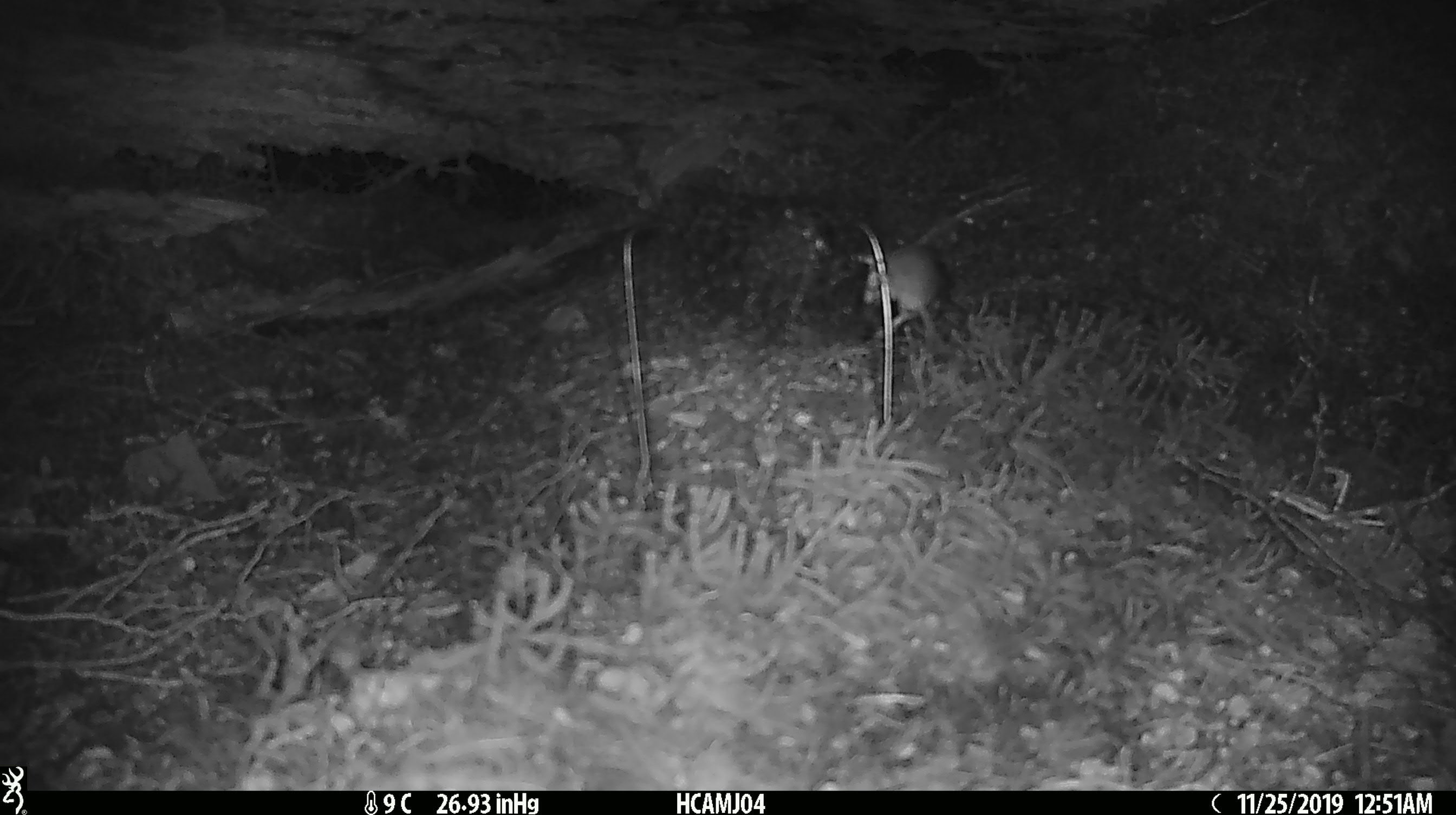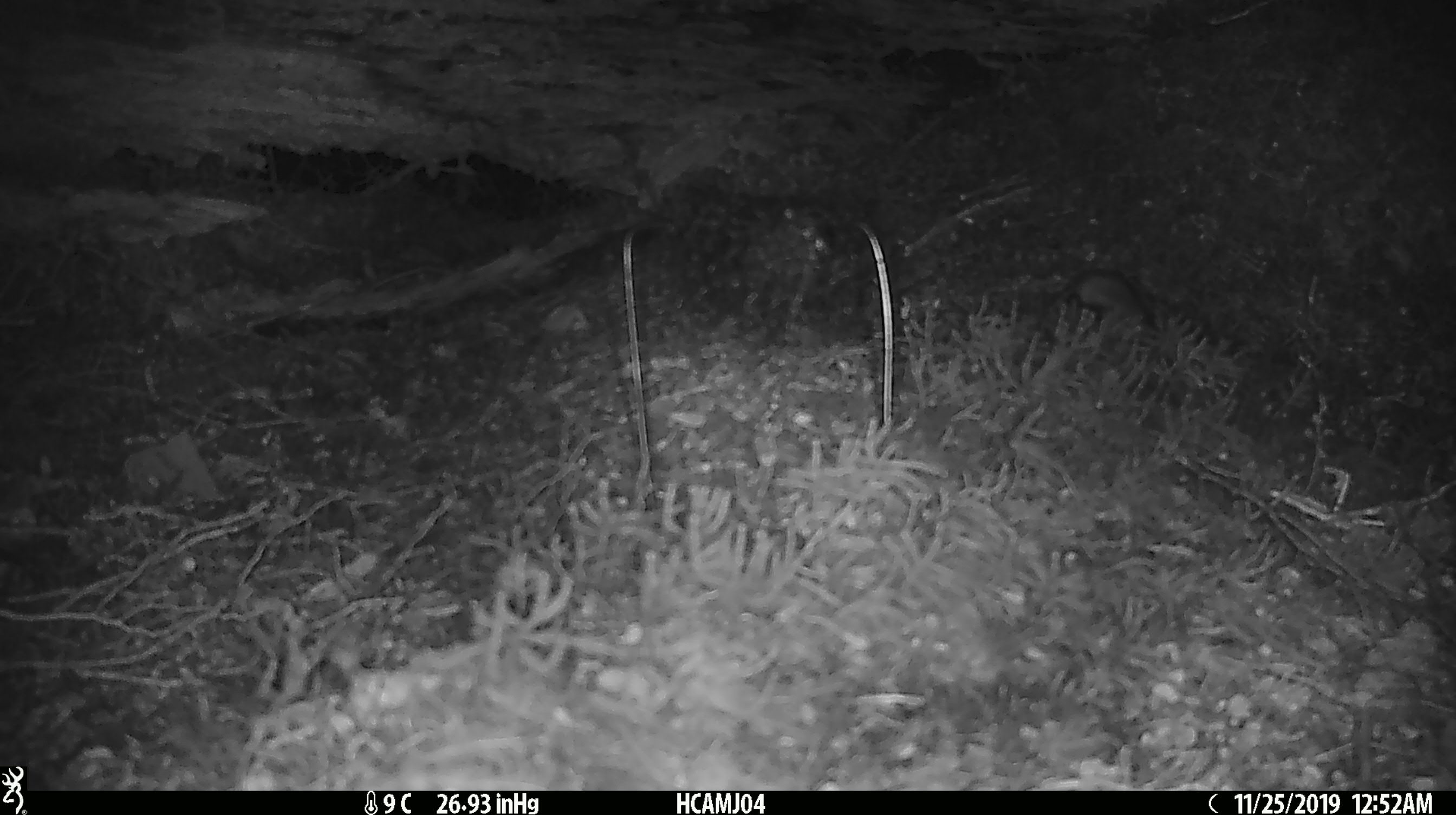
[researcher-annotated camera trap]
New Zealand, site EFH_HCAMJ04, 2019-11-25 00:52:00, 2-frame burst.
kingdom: Animalia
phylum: Chordata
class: Mammalia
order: Rodentia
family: Muridae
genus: Mus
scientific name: Mus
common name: mouse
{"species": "mouse (Mus)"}